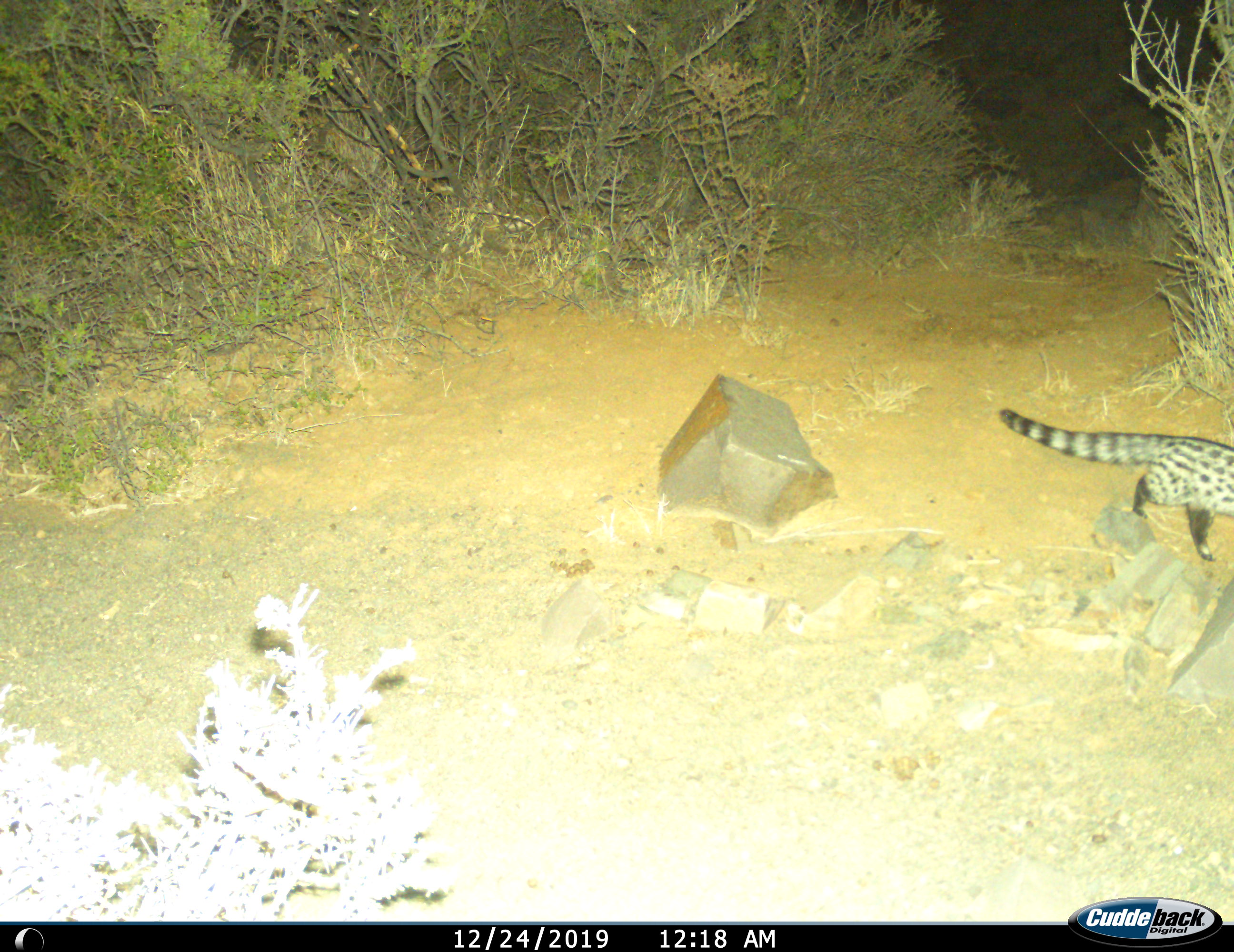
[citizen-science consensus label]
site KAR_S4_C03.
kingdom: Animalia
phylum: Chordata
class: Mammalia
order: Carnivora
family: Viverridae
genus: Genetta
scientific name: Genetta genetta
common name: small-spotted genet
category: genetcommonsmallspotted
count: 1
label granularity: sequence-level